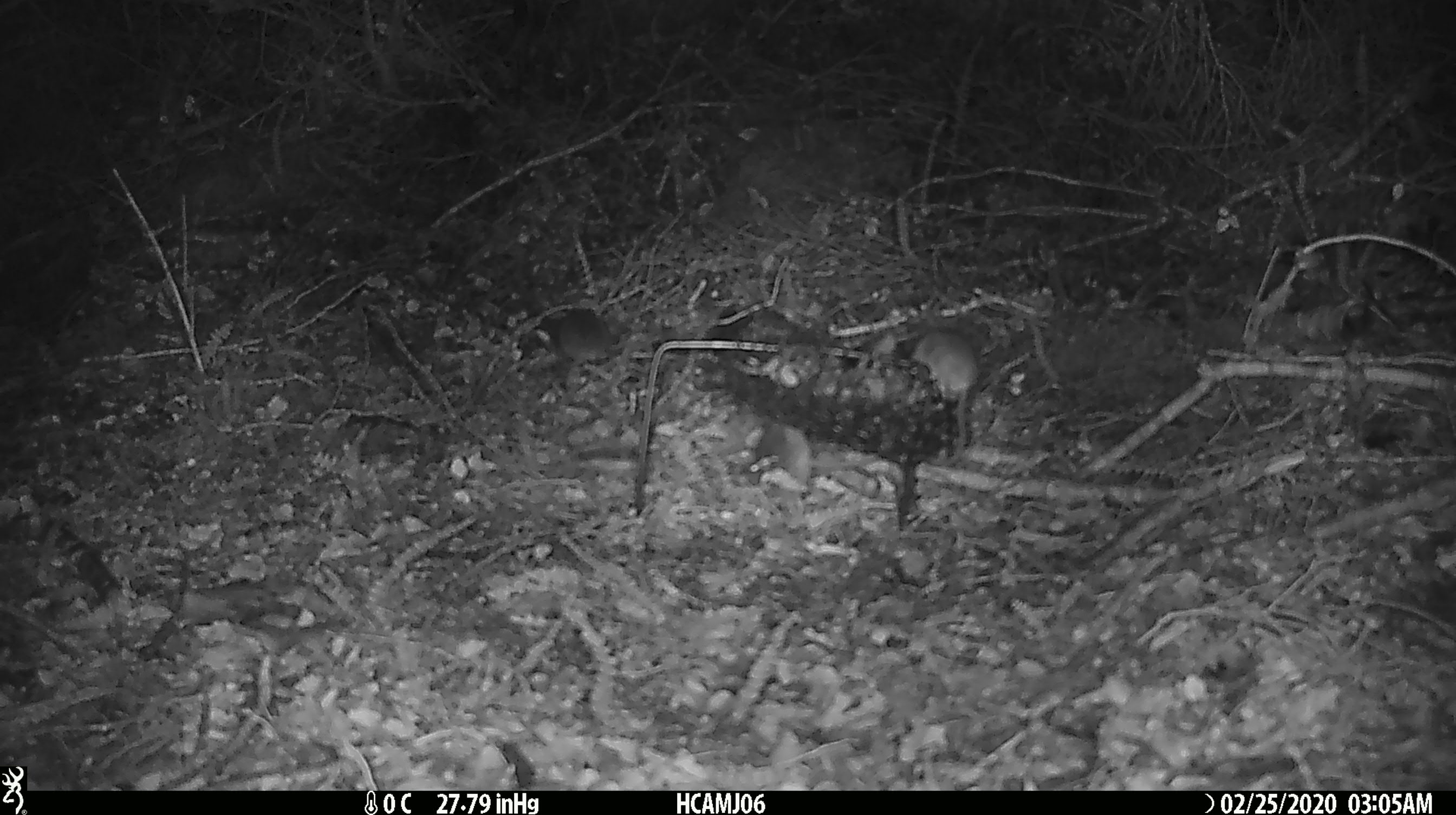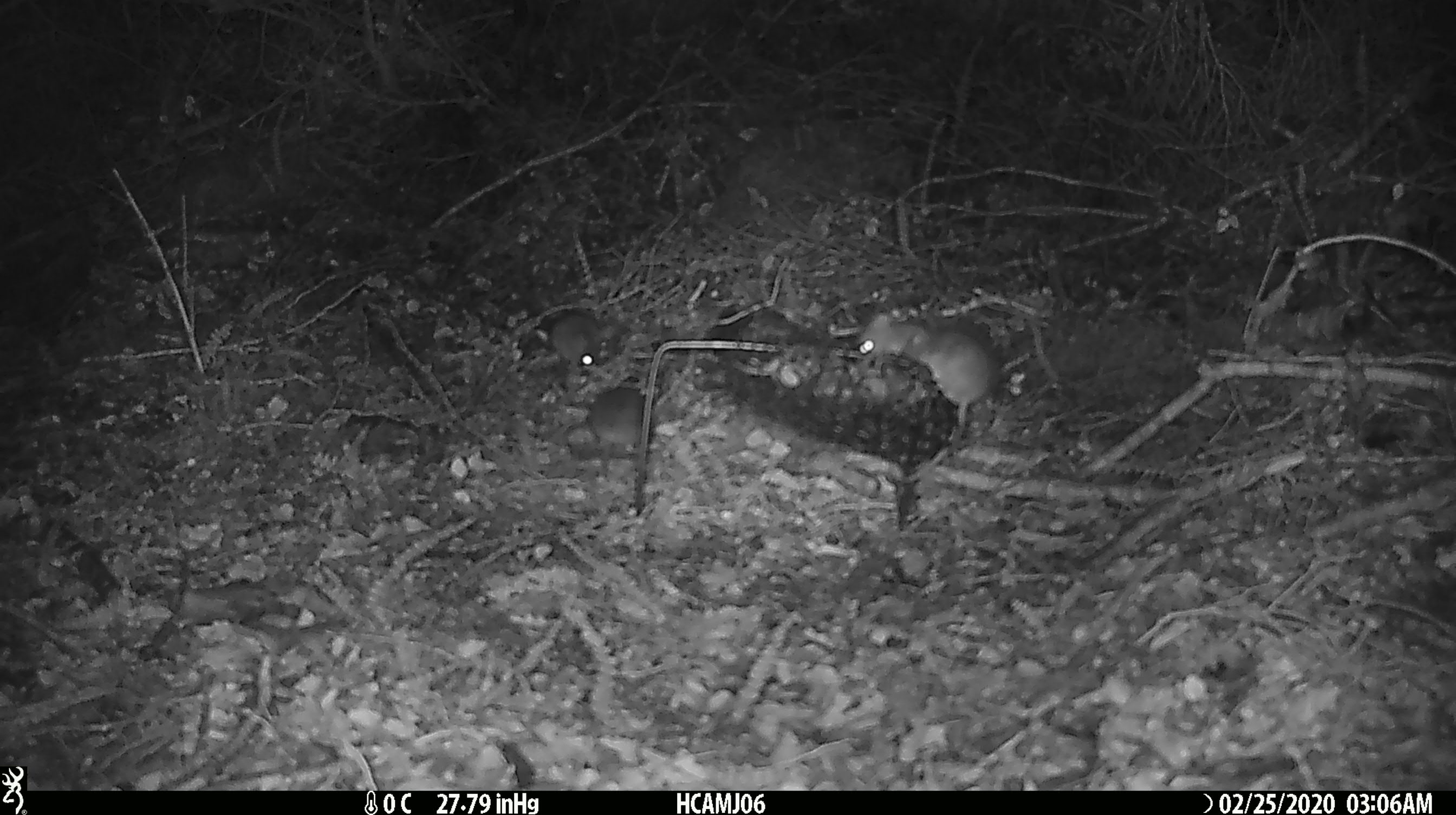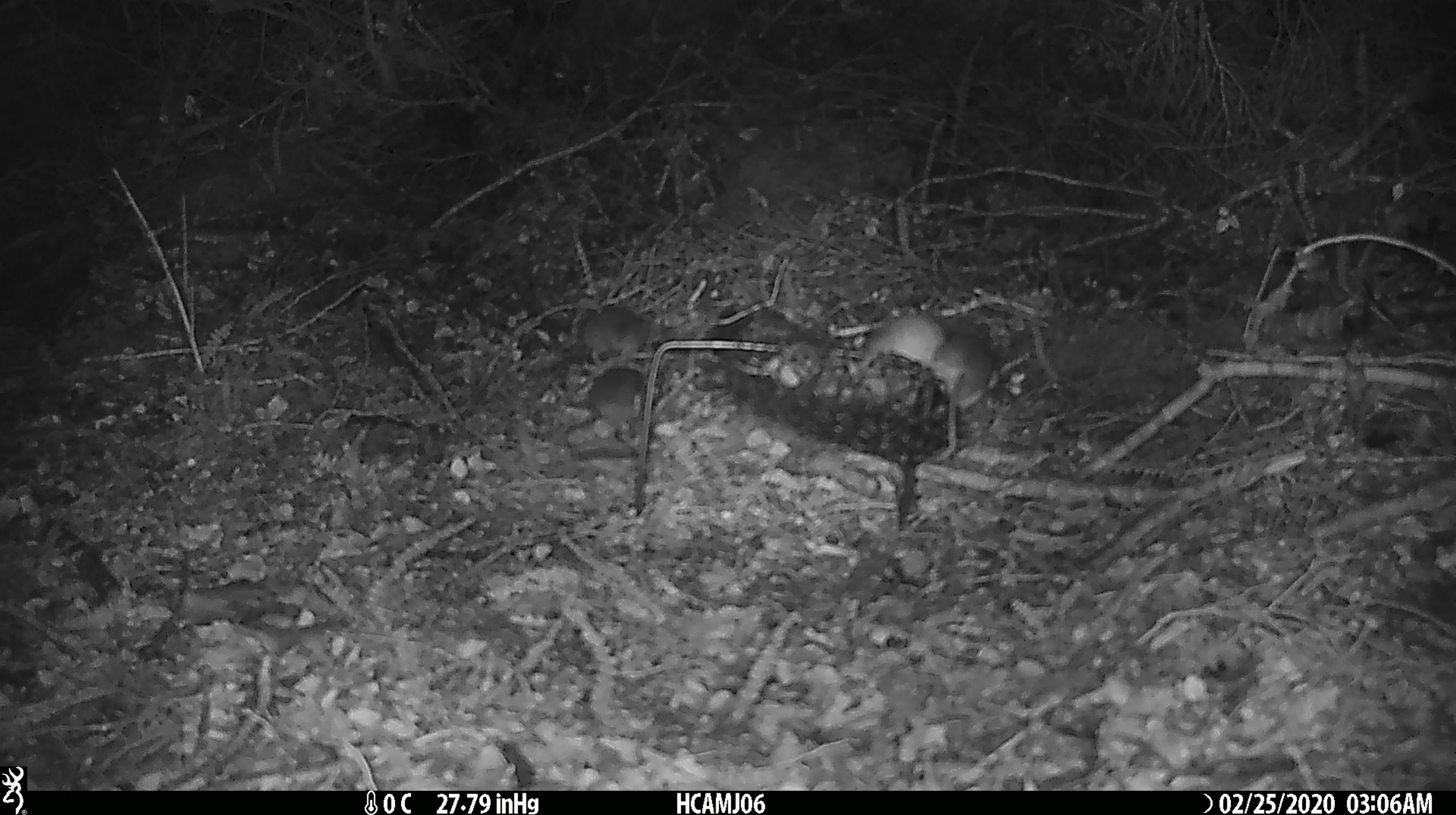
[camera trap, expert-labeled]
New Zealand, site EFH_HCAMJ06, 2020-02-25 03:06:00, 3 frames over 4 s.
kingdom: Animalia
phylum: Chordata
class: Mammalia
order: Rodentia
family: Muridae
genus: Mus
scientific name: Mus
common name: mouse